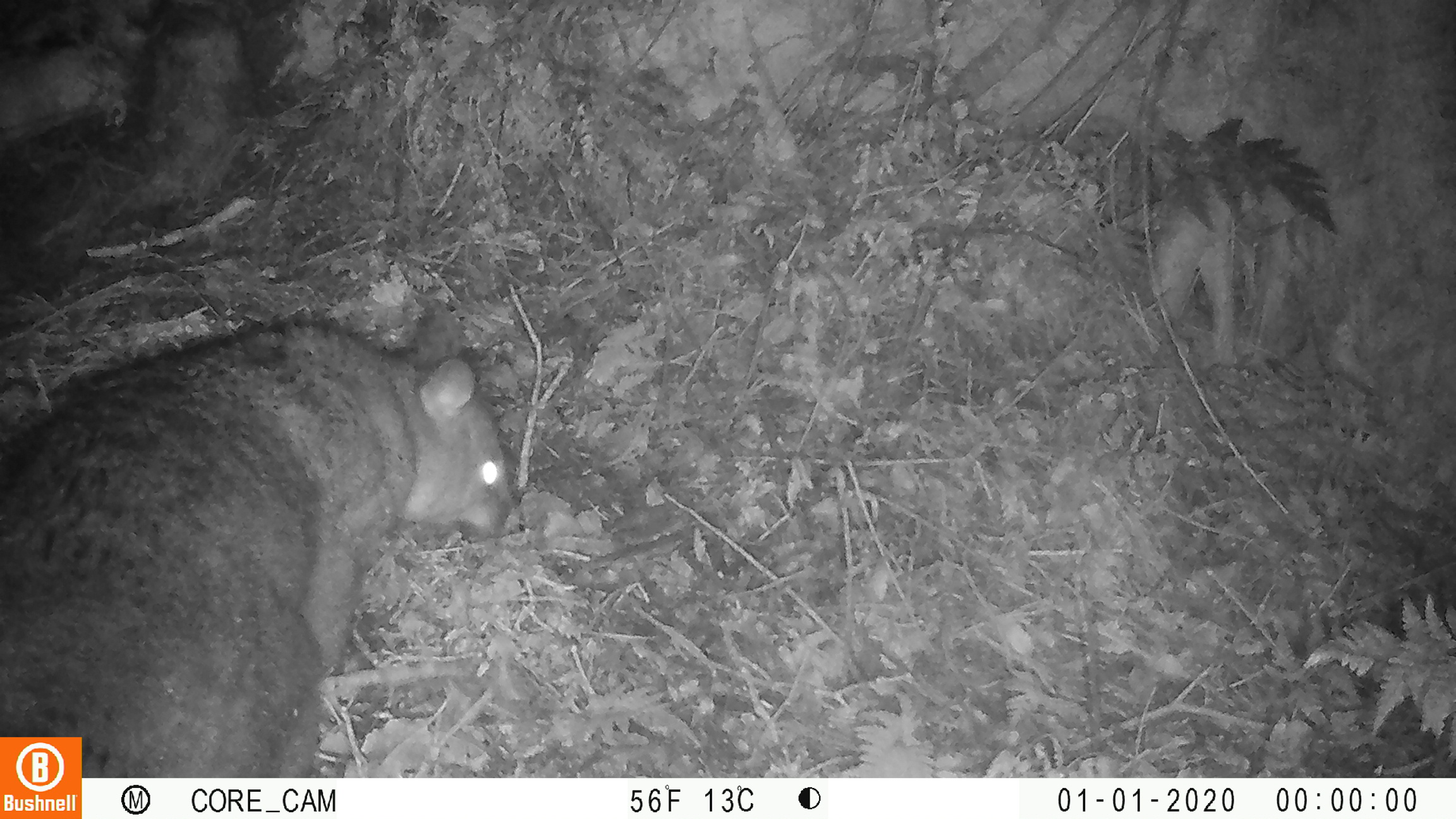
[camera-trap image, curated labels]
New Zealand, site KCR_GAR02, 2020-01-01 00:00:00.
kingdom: Animalia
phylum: Chordata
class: Mammalia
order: Diprotodontia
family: Phalangeridae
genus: Trichosurus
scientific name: Trichosurus vulpecula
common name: common brushtail possum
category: possum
Possum (common brushtail possum) (Trichosurus vulpecula).